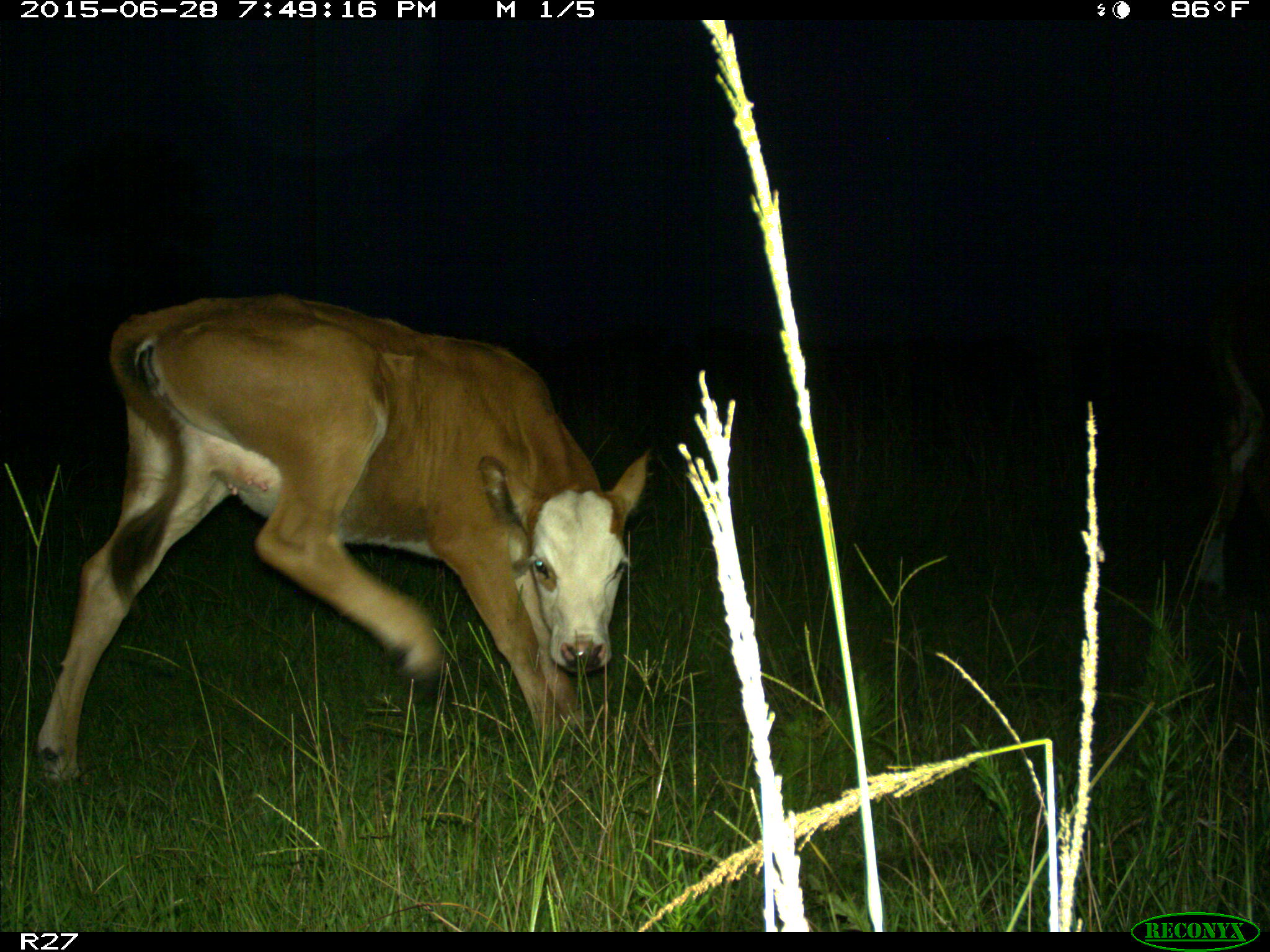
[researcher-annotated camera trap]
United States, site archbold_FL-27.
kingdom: Animalia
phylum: Chordata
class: Mammalia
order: Artiodactyla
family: Bovidae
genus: Bos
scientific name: Bos taurus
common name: domestic cow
Bos taurus (domestic cow).